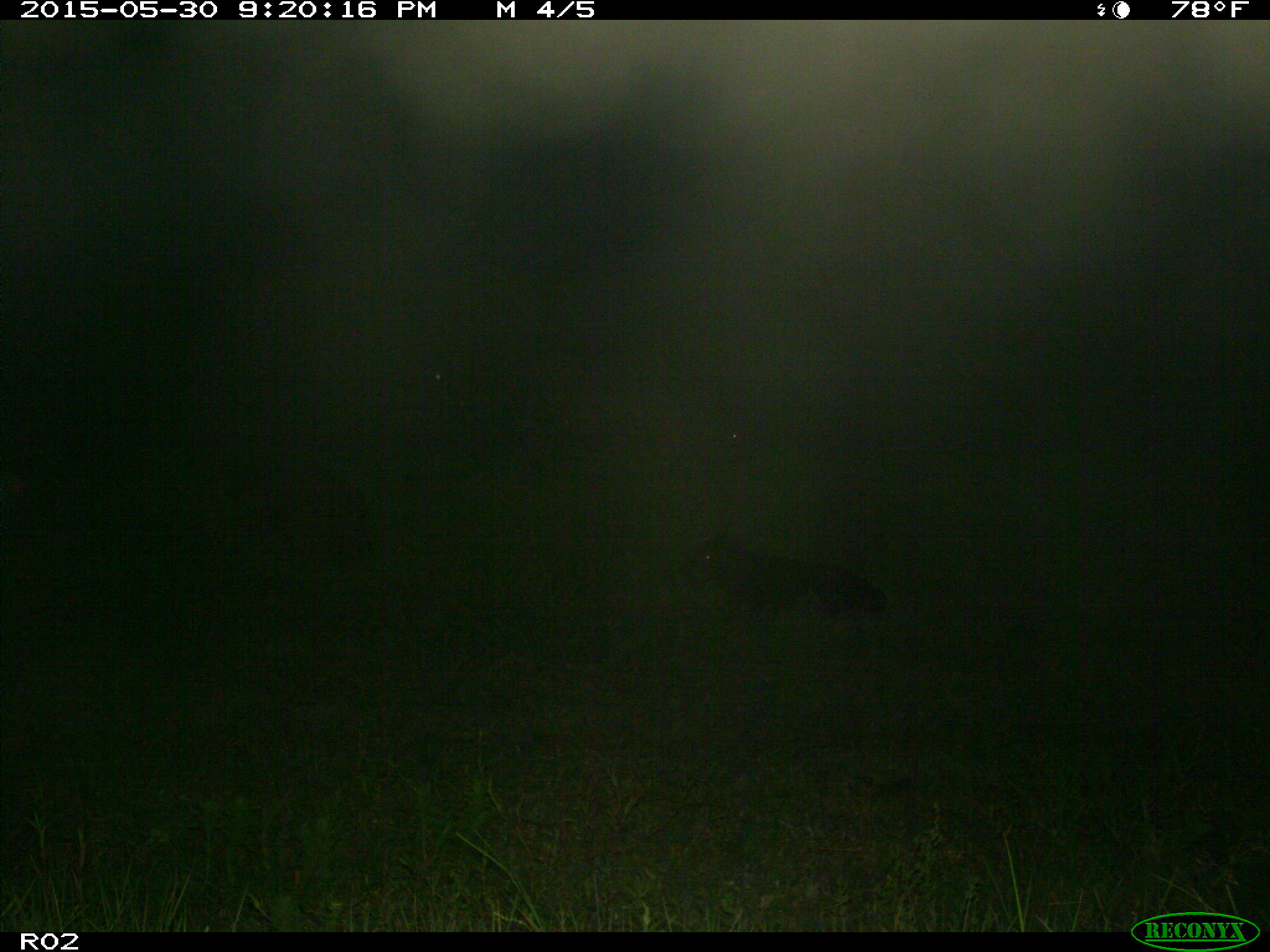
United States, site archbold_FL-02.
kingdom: Animalia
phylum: Chordata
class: Mammalia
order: Artiodactyla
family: Bovidae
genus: Bos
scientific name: Bos taurus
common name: domestic cow